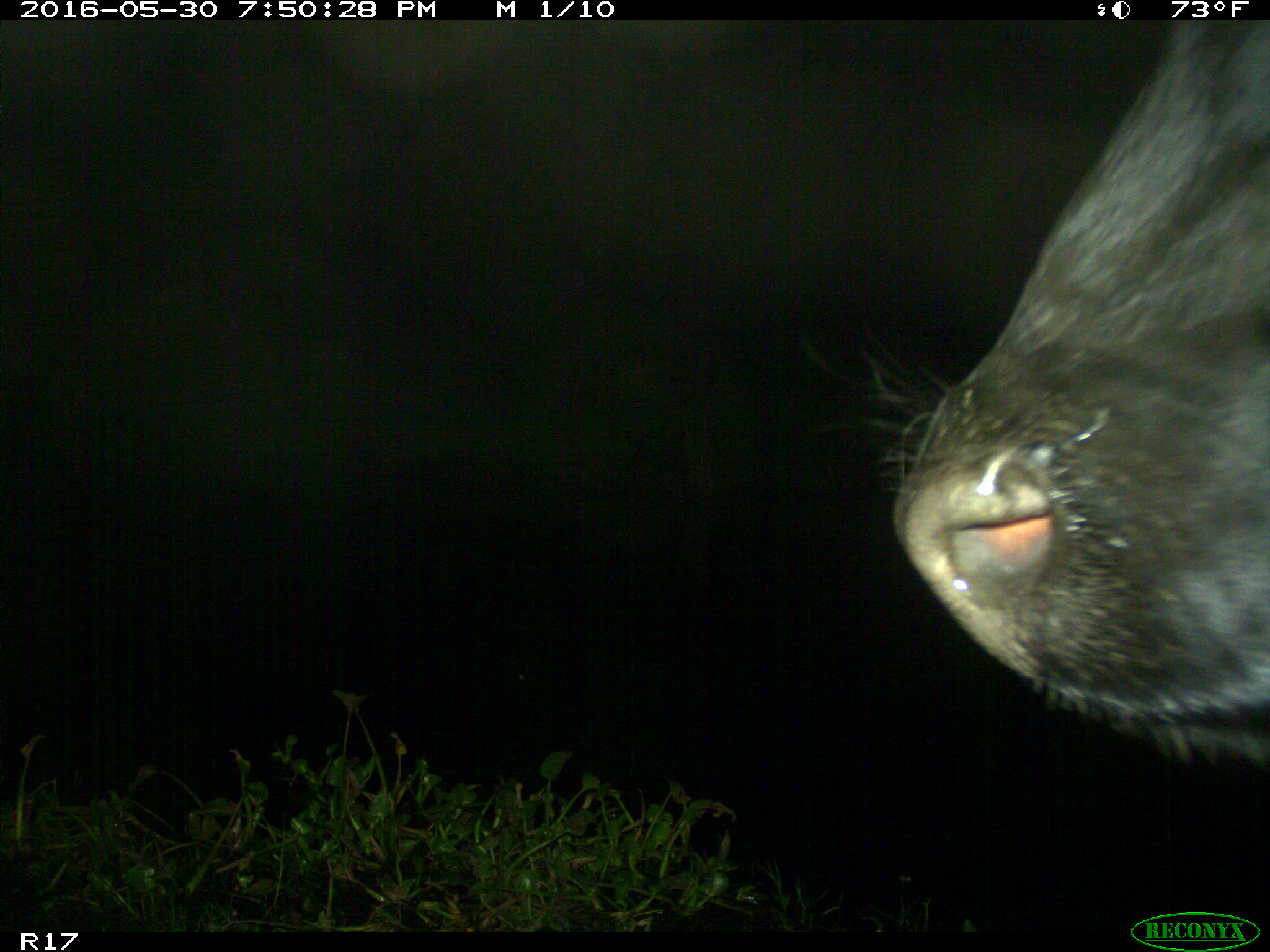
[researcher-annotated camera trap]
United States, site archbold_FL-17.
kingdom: Animalia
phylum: Chordata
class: Mammalia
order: Artiodactyla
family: Bovidae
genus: Bos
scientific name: Bos taurus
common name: domestic cow